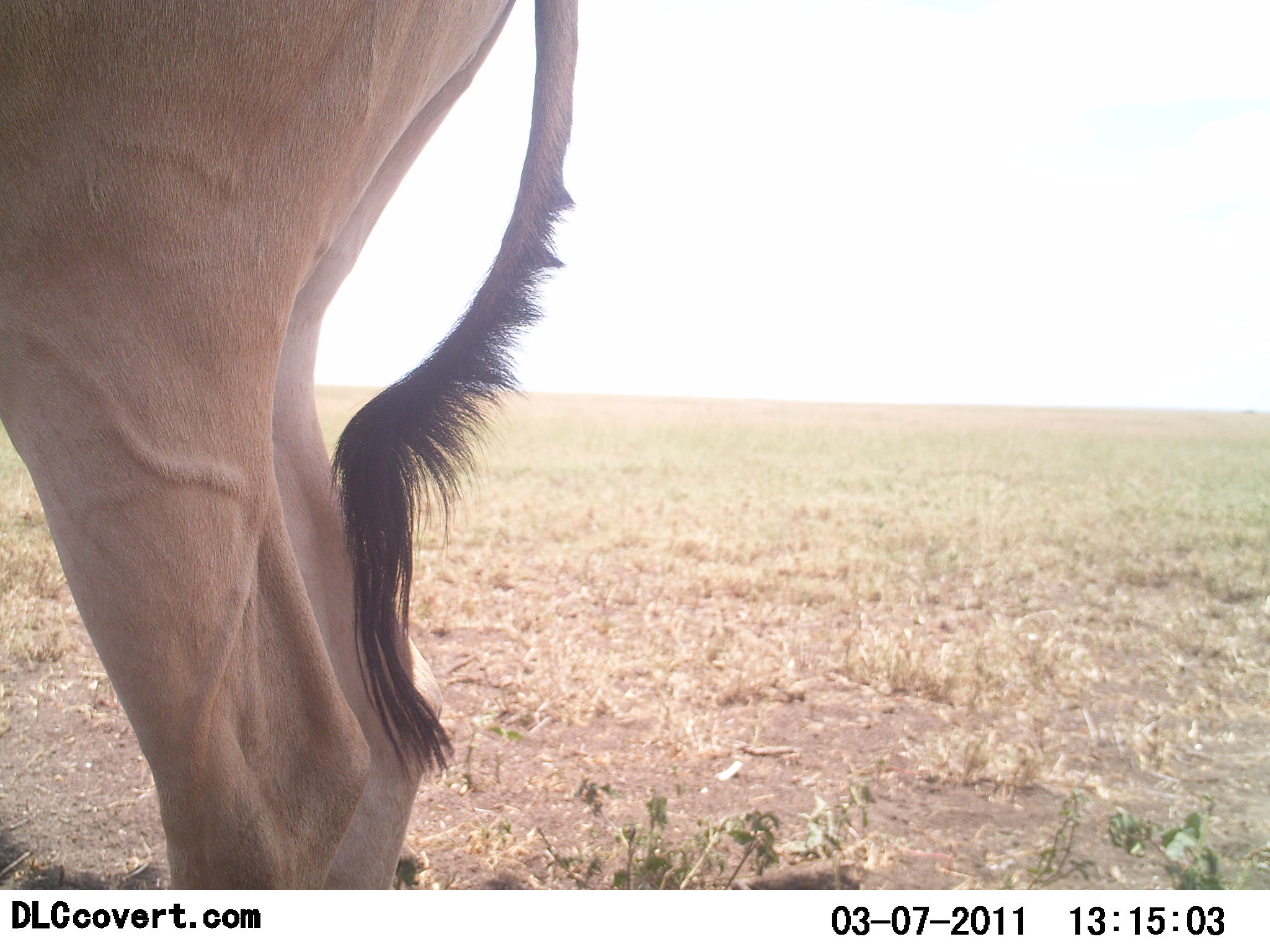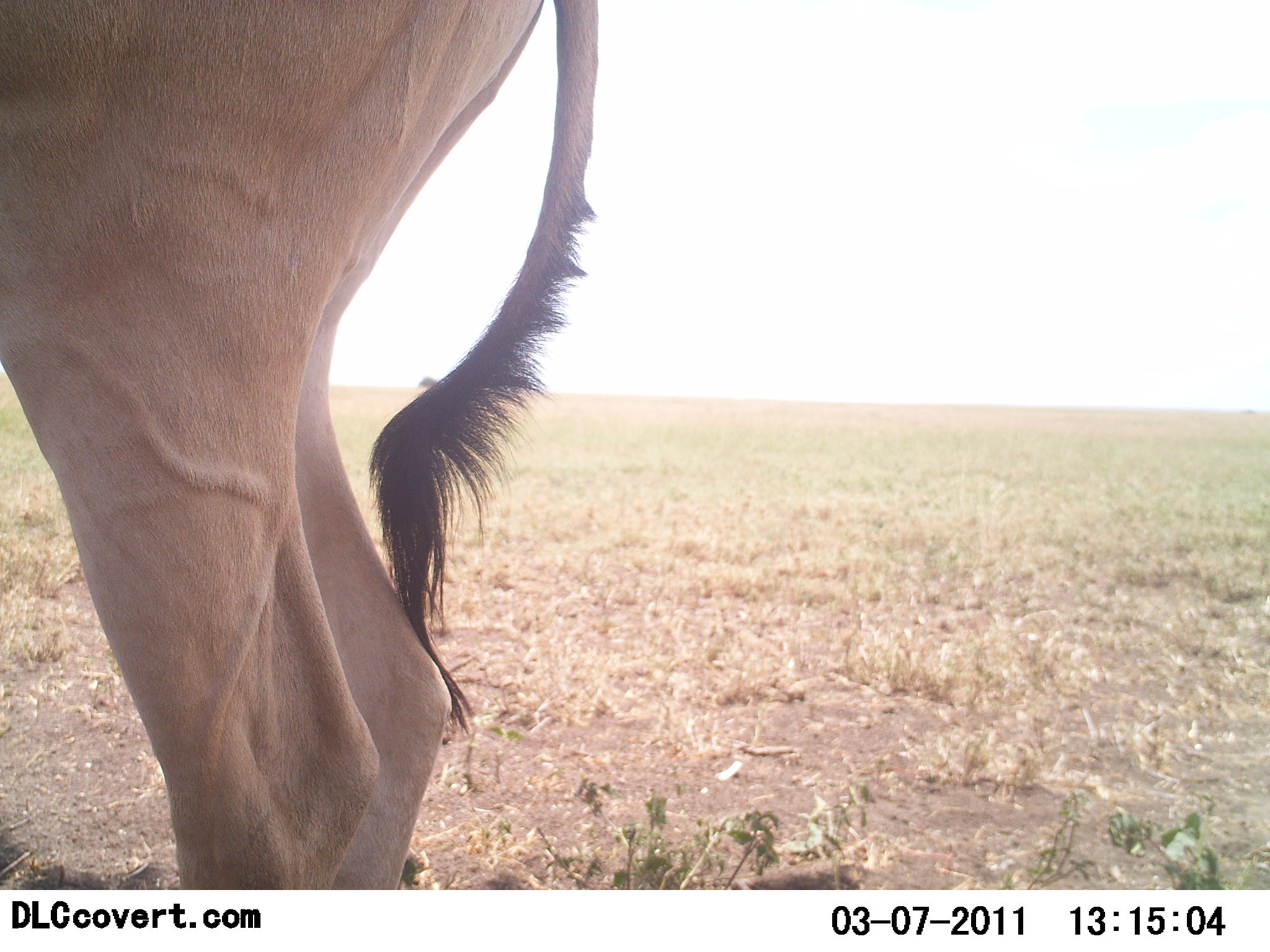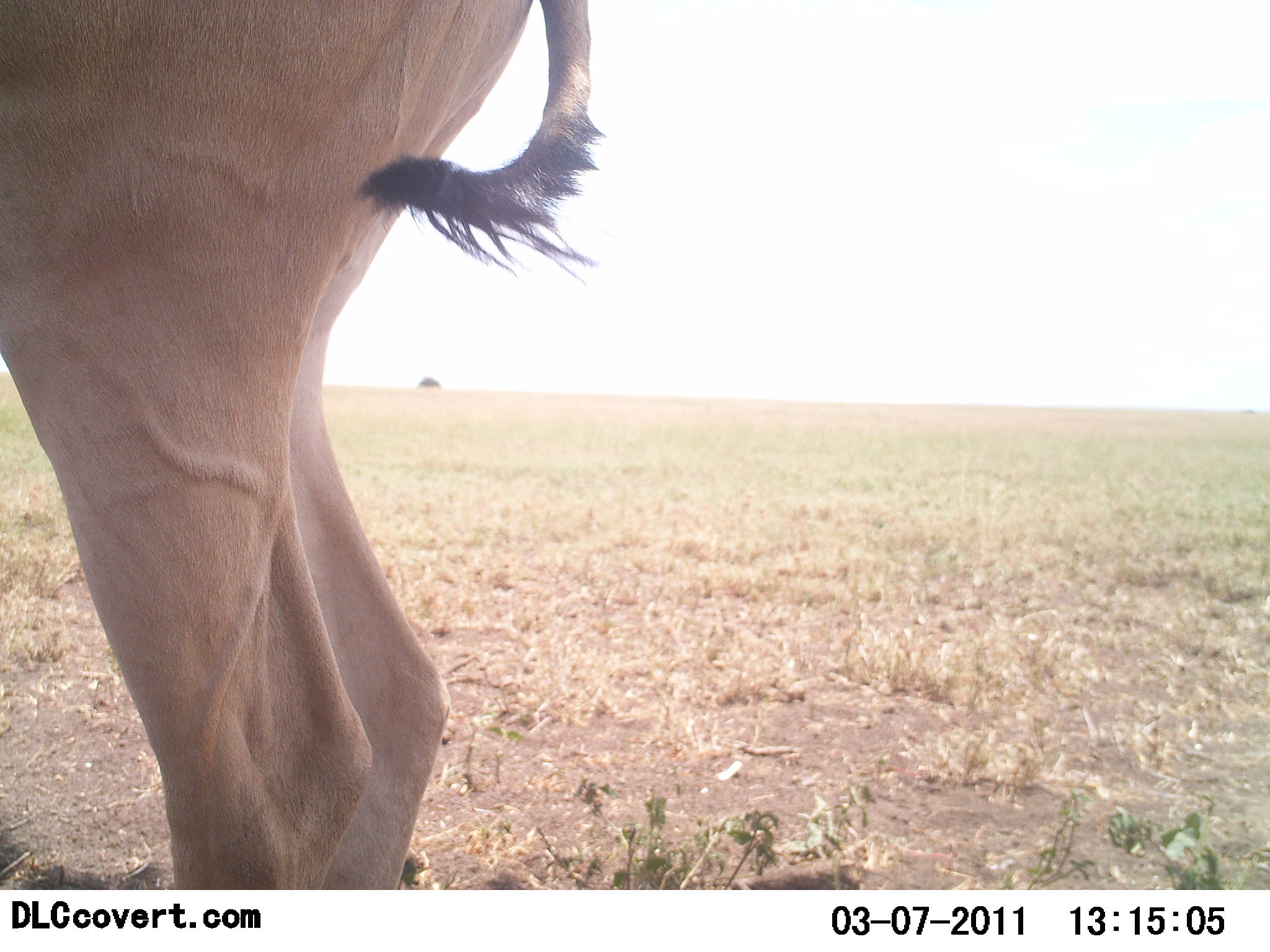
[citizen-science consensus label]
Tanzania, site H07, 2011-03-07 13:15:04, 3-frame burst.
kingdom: Animalia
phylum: Chordata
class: Mammalia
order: Artiodactyla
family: Bovidae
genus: Alcelaphus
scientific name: Alcelaphus buselaphus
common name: hartebeest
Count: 1.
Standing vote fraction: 100%.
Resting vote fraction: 0%.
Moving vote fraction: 0%.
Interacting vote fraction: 0%.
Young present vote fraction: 0%.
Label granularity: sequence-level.